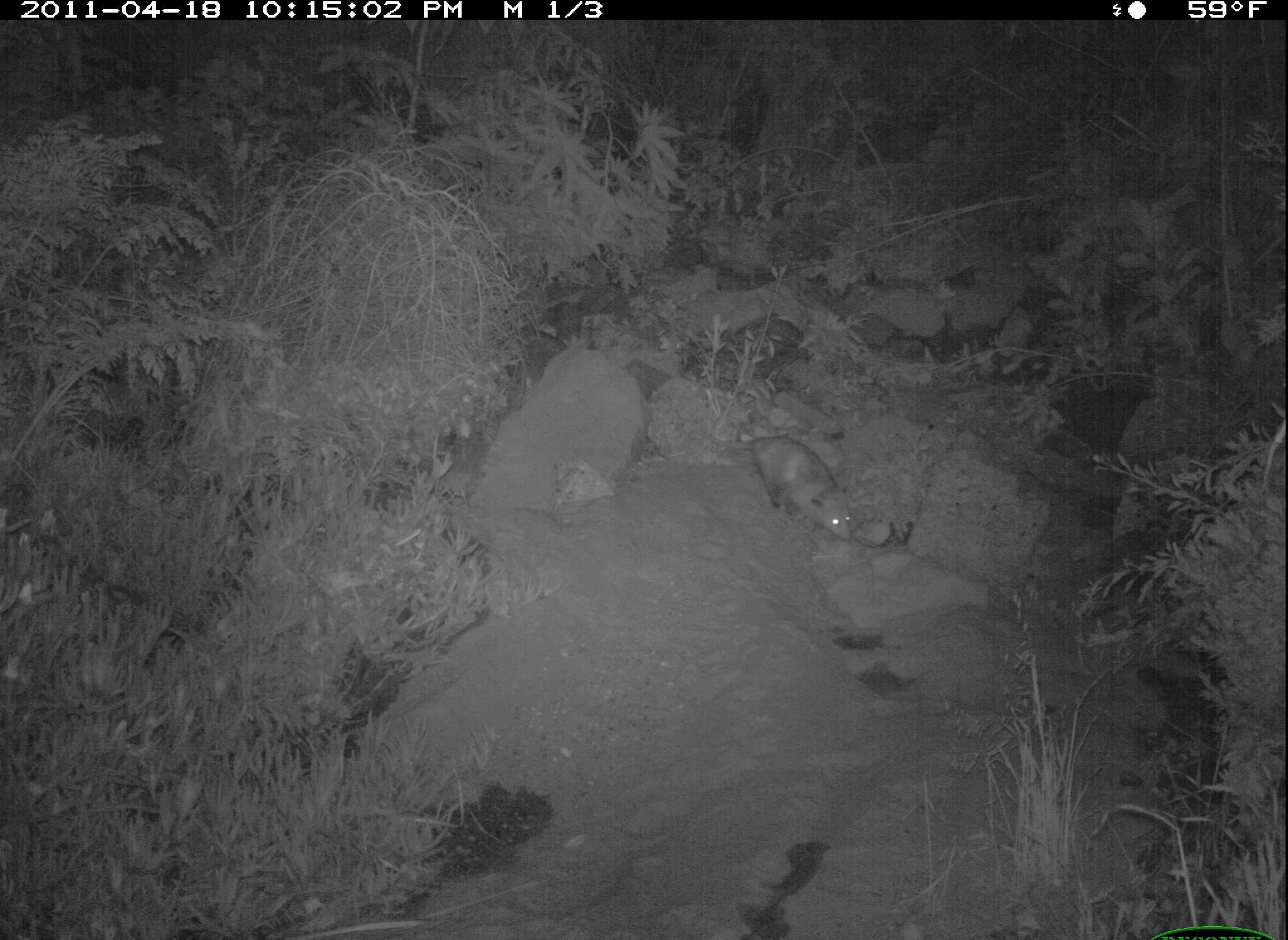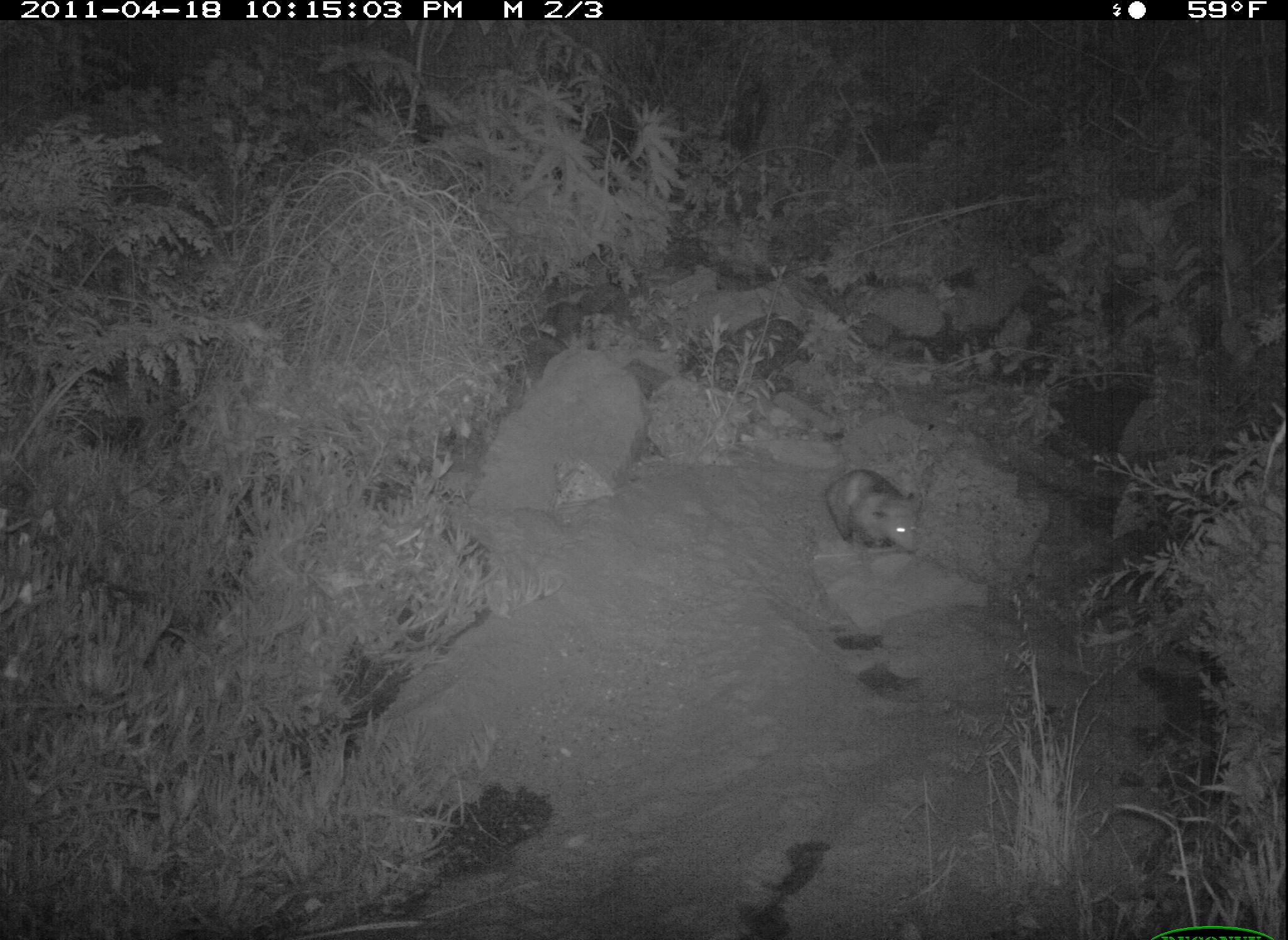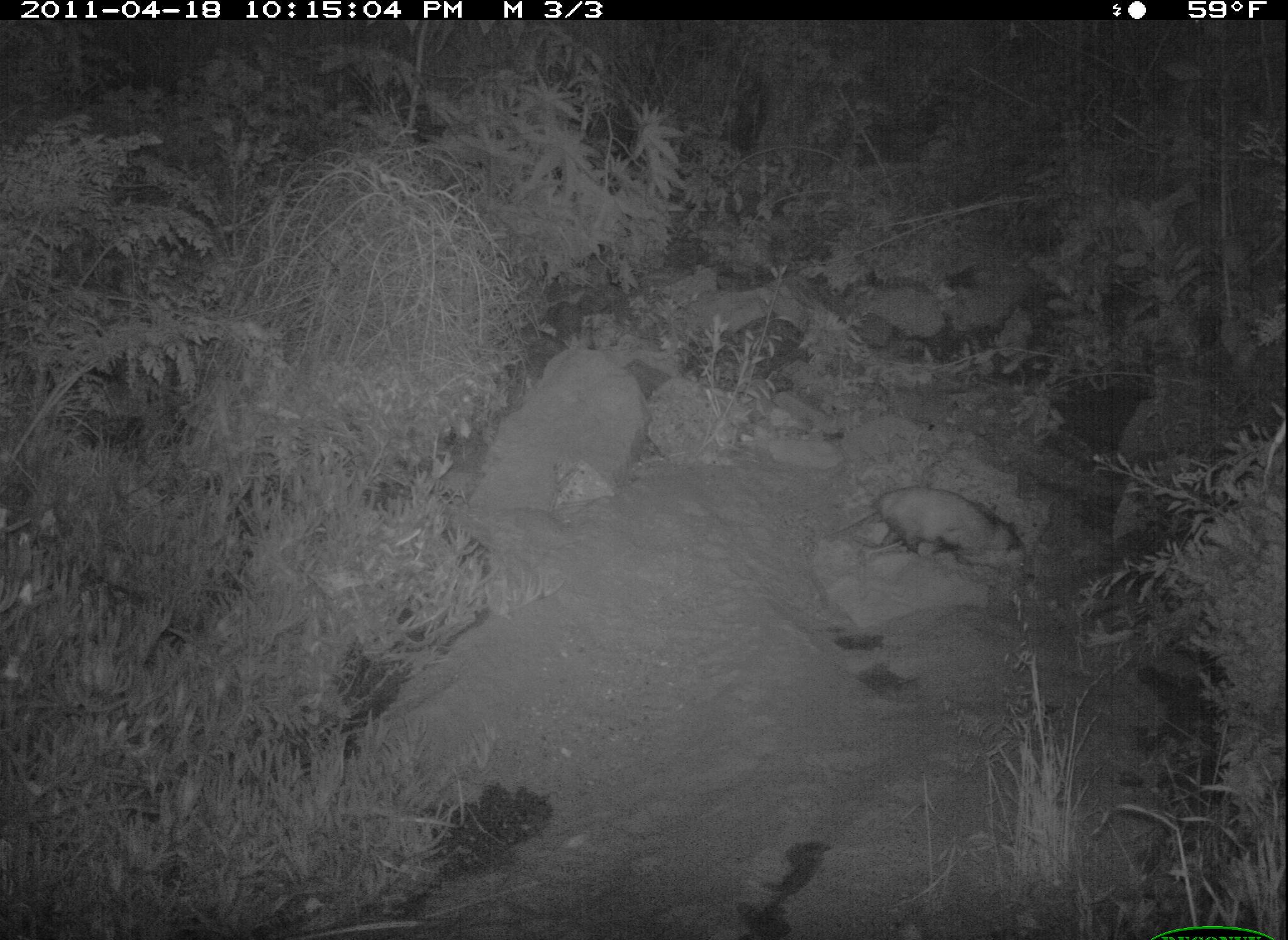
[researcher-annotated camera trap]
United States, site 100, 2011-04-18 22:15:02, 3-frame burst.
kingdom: Animalia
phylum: Chordata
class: Mammalia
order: Didelphimorphia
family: Didelphidae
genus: Didelphis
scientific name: Didelphis virginiana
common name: virginia opossum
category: opossum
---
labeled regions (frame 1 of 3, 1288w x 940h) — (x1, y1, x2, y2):
opossum: (713, 417, 863, 549)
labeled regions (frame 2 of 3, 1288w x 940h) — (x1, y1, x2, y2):
opossum: (808, 453, 929, 569)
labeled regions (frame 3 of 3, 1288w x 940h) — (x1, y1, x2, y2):
opossum: (834, 469, 1053, 606)